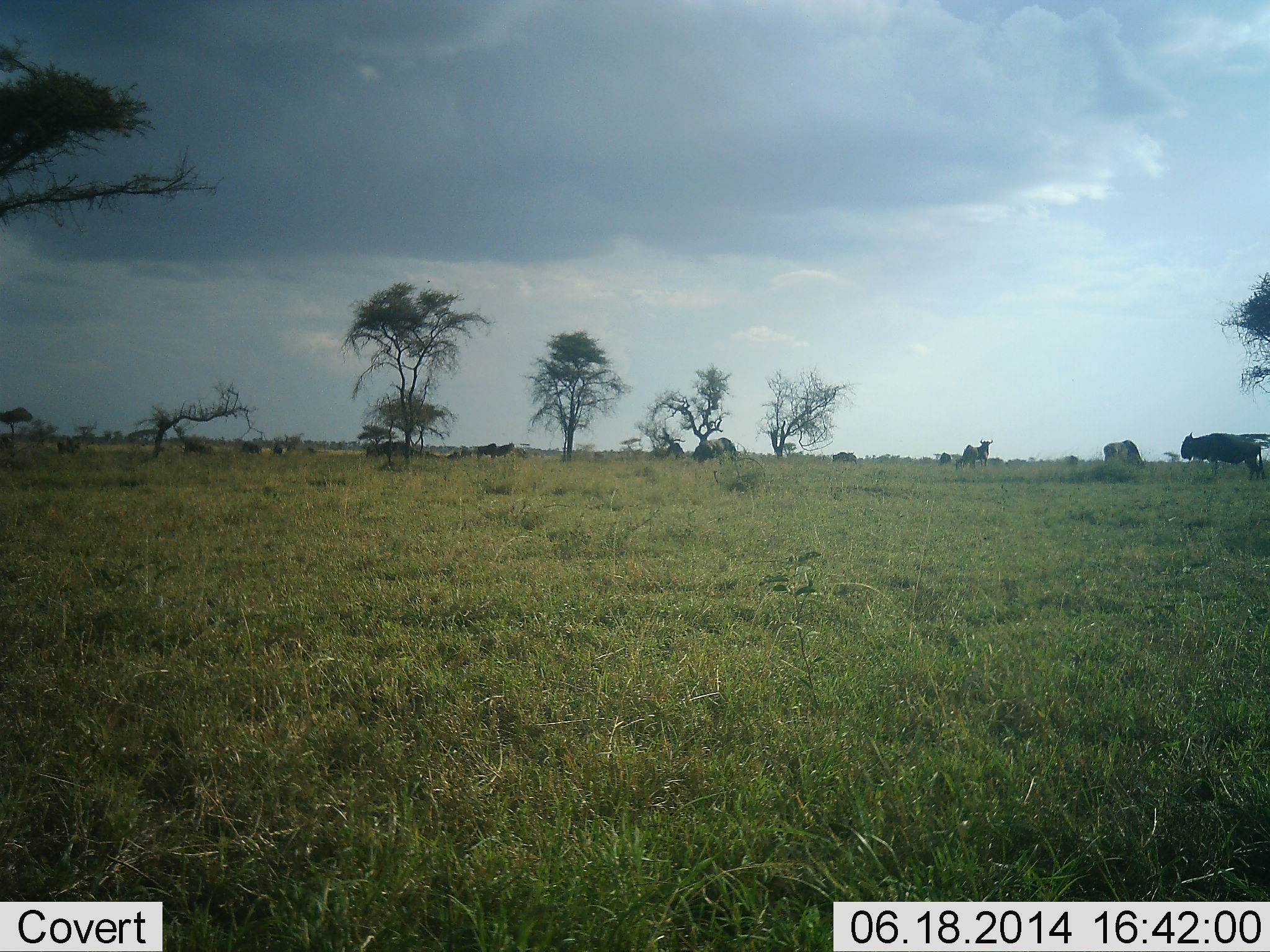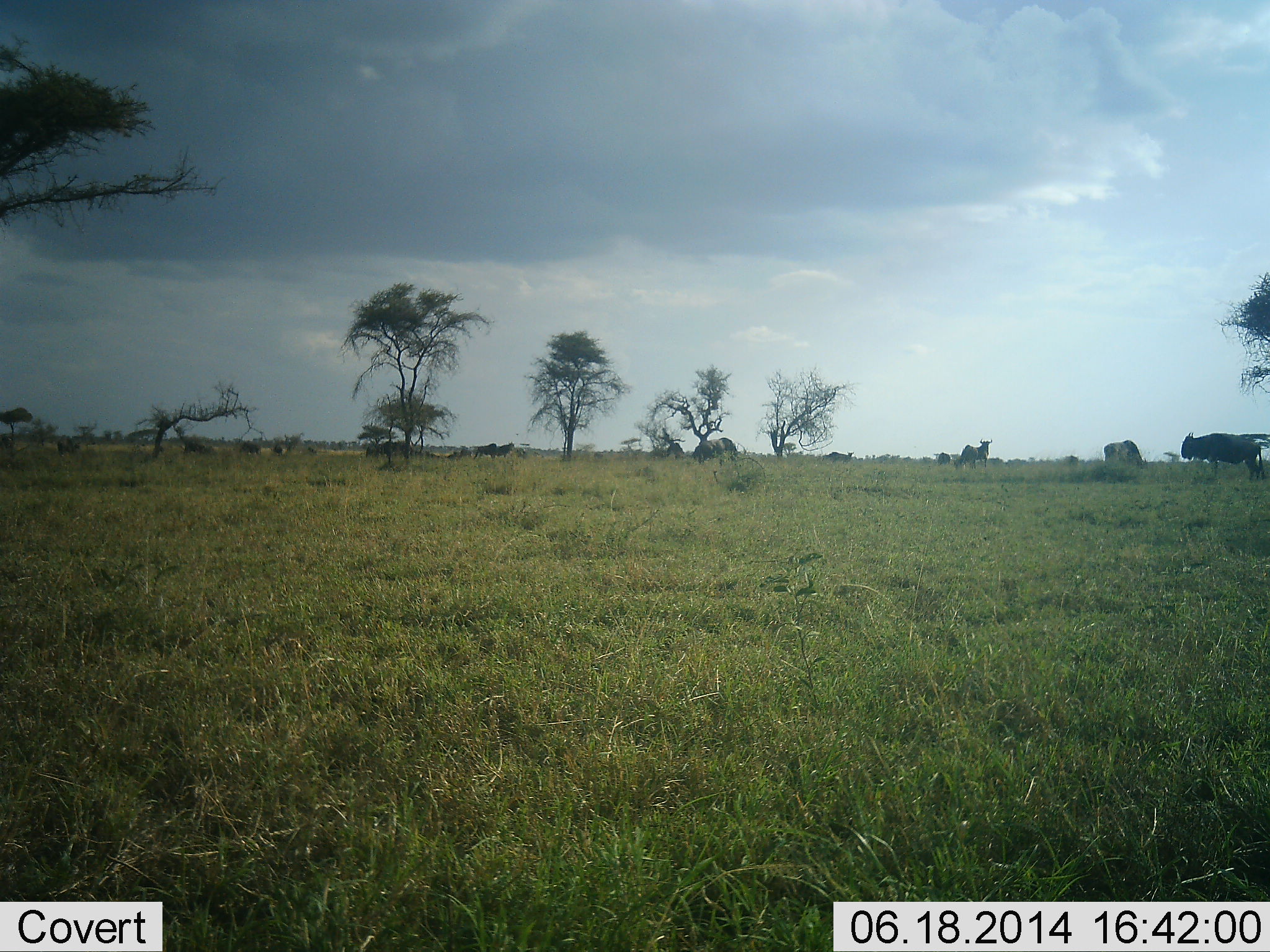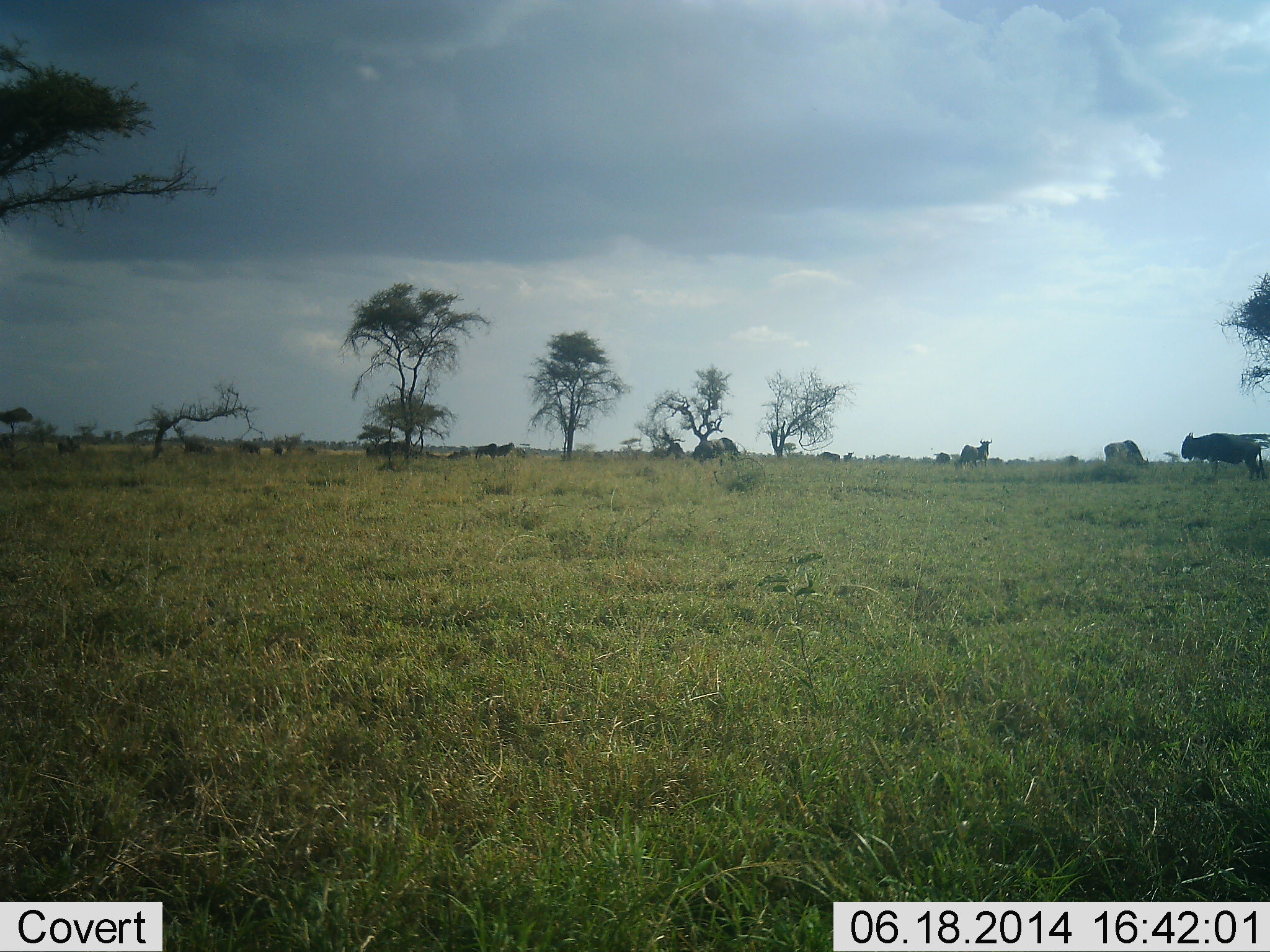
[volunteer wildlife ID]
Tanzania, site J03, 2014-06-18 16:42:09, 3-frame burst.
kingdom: Animalia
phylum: Chordata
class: Mammalia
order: Artiodactyla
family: Bovidae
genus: Connochaetes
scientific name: Connochaetes taurinus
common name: blue wildebeest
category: wildebeest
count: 11-50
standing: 90%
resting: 20%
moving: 70%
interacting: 0%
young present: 0%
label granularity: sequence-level